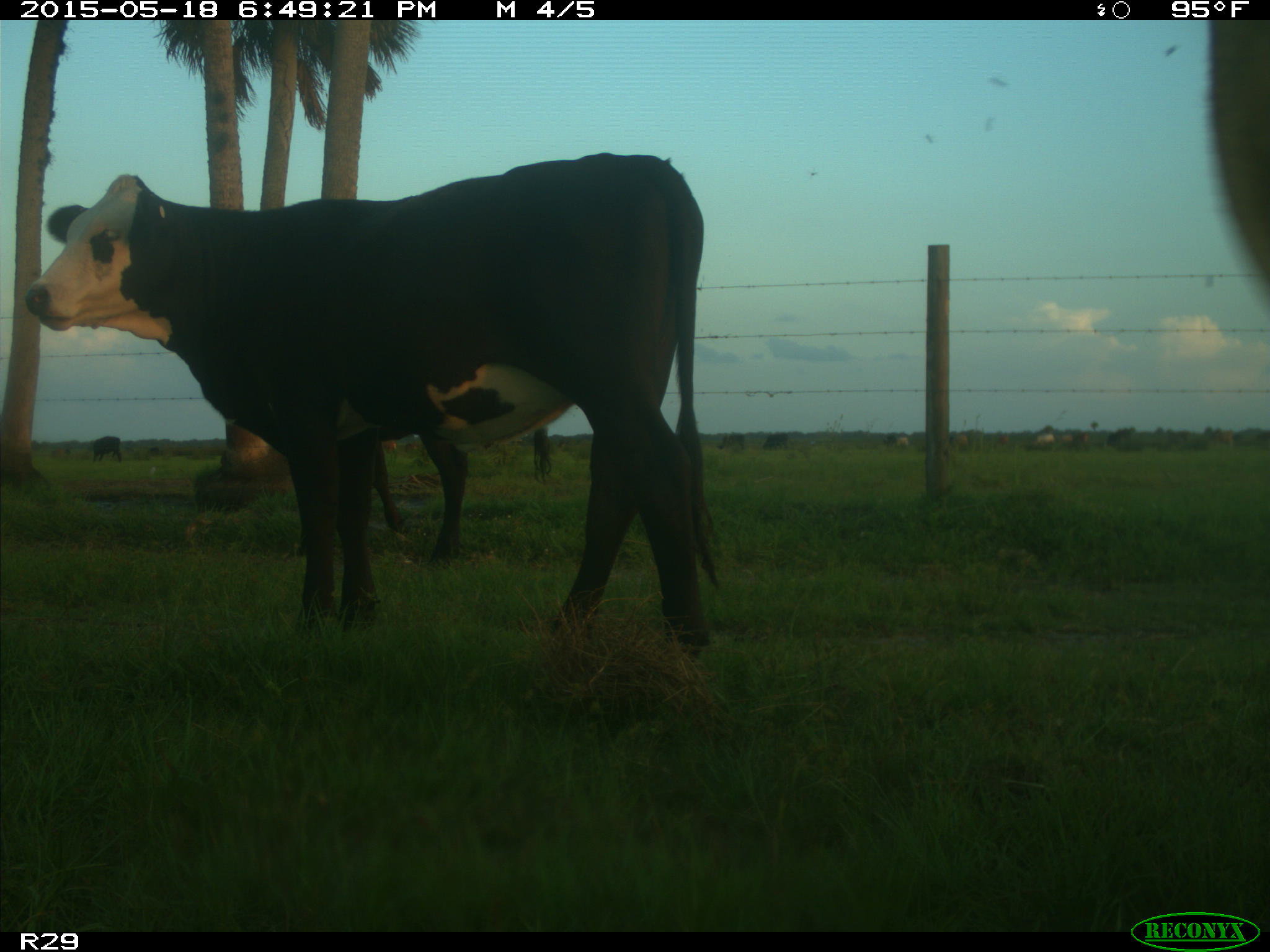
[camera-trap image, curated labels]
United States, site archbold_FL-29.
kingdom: Animalia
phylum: Chordata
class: Mammalia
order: Artiodactyla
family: Bovidae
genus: Bos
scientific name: Bos taurus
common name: domestic cow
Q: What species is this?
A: Bos taurus (domestic cow).